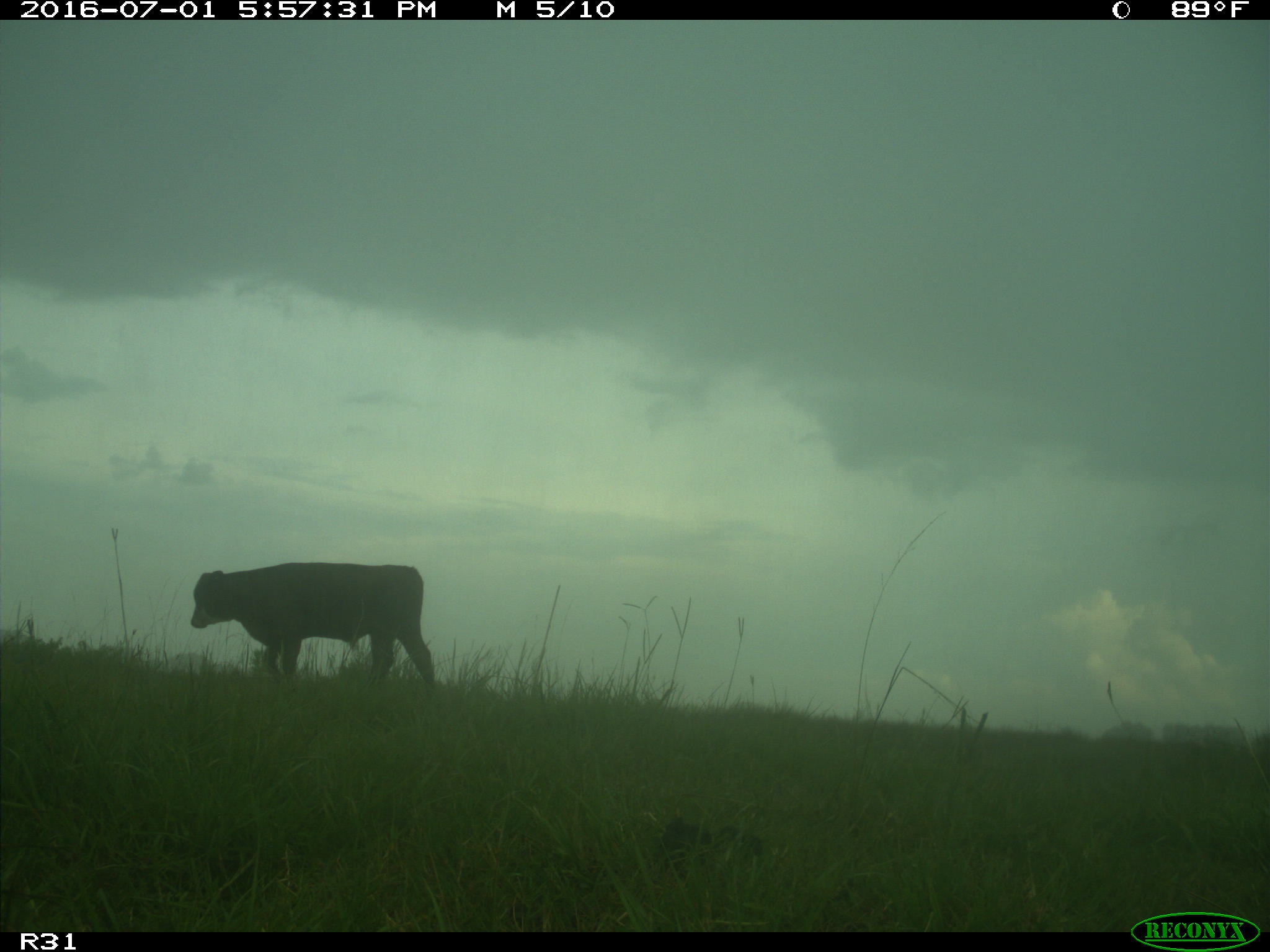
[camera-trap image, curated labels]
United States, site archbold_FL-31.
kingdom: Animalia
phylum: Chordata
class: Mammalia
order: Artiodactyla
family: Bovidae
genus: Bos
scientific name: Bos taurus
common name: domestic cow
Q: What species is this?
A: Bos taurus (domestic cow).